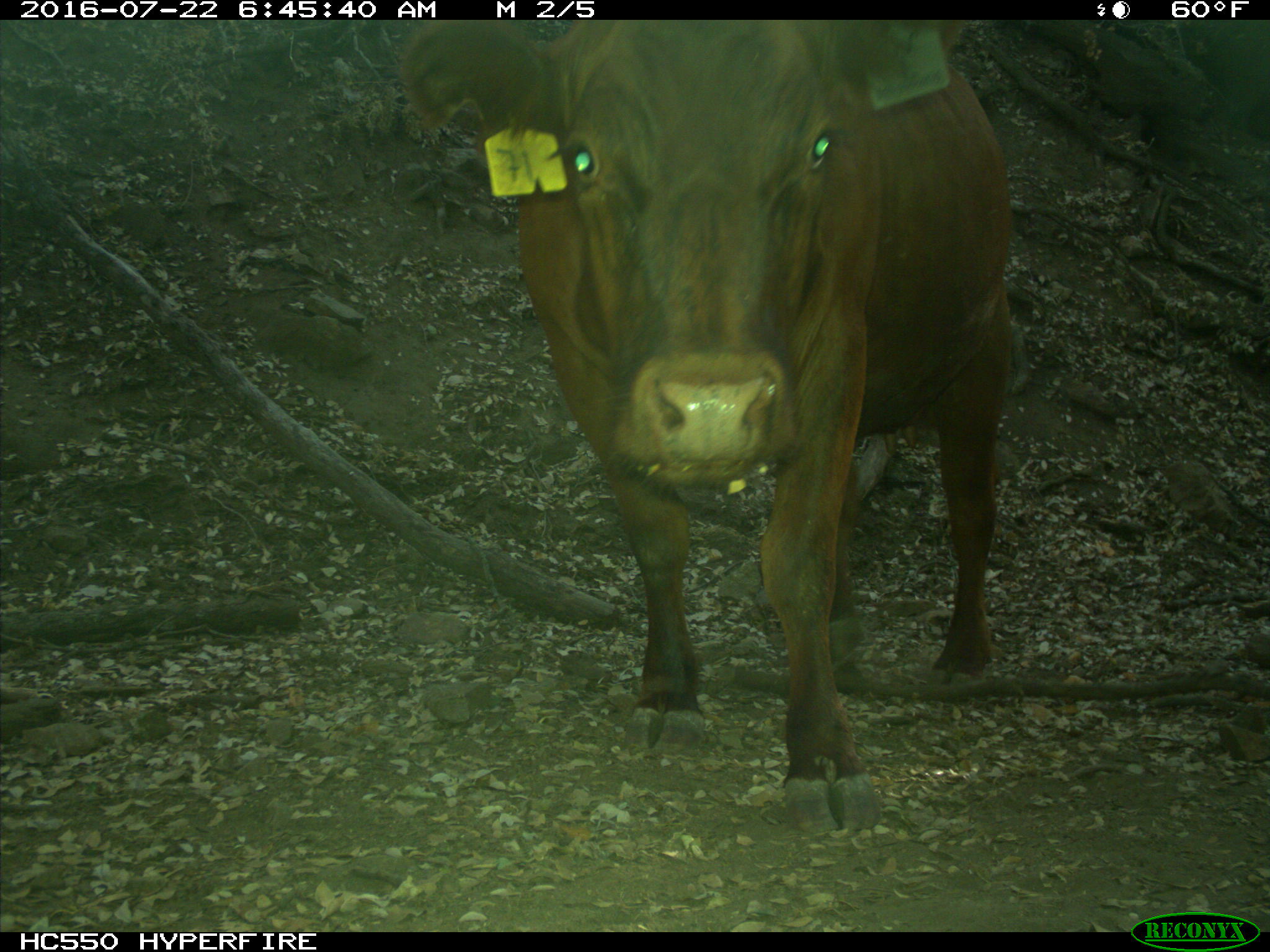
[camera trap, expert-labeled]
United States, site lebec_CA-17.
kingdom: Animalia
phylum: Chordata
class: Mammalia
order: Artiodactyla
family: Bovidae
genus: Bos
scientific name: Bos taurus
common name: domestic cow